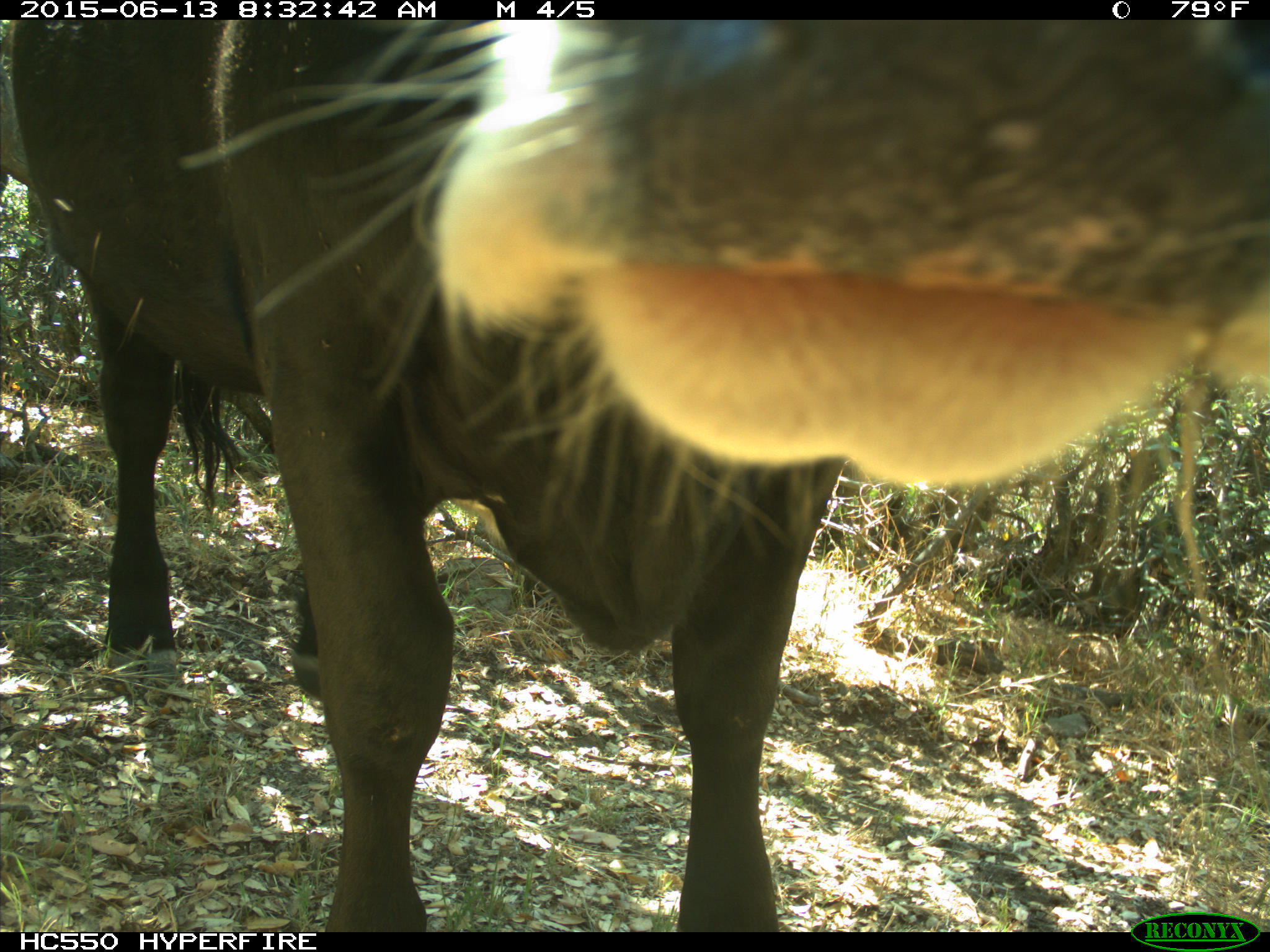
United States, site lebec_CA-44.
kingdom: Animalia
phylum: Chordata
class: Mammalia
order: Artiodactyla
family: Bovidae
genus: Bos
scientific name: Bos taurus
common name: domestic cow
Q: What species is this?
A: Bos taurus (domestic cow).